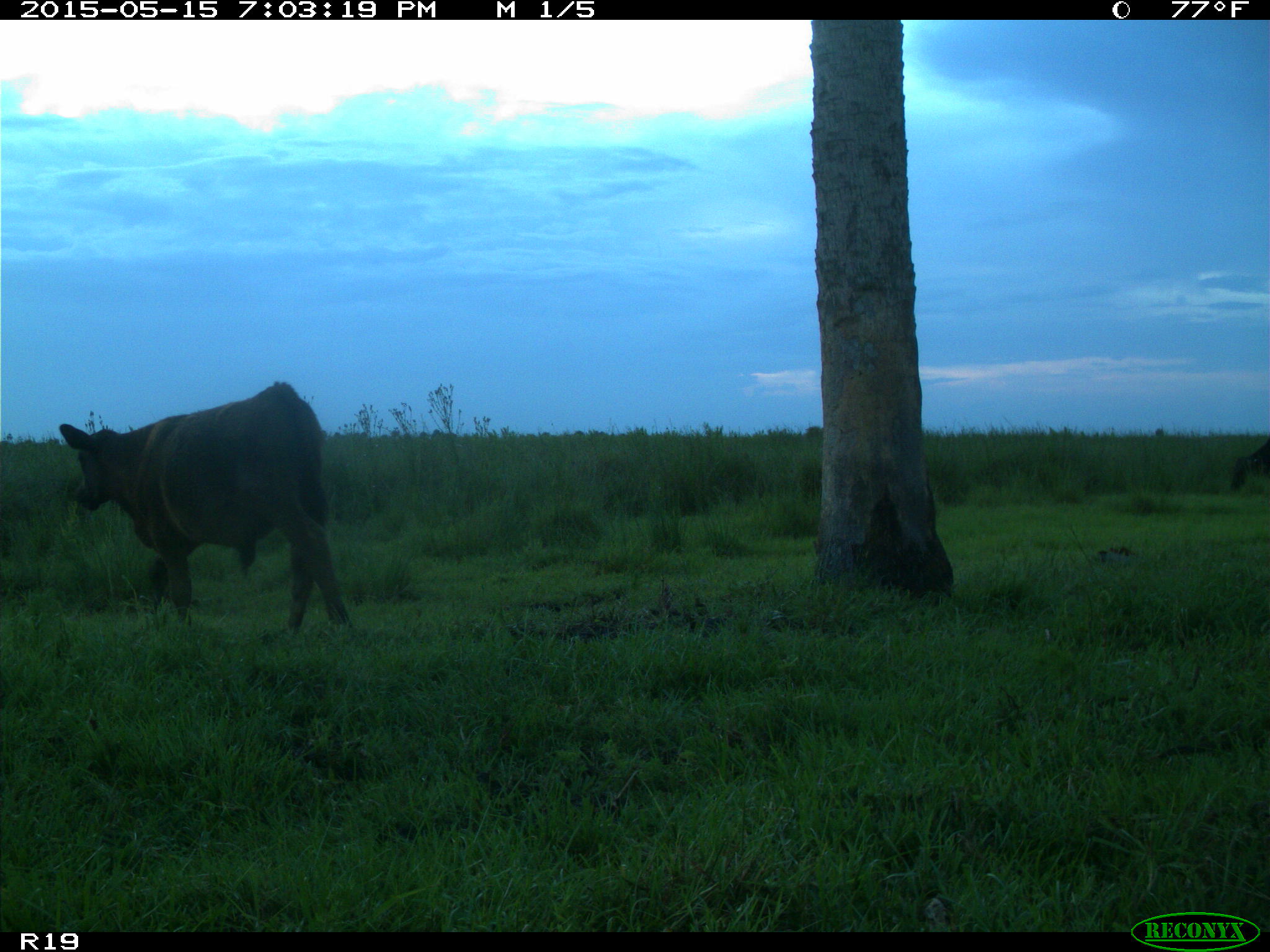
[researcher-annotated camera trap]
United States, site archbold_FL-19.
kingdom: Animalia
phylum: Chordata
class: Mammalia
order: Artiodactyla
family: Bovidae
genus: Bos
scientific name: Bos taurus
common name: domestic cow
Bos taurus (domestic cow).